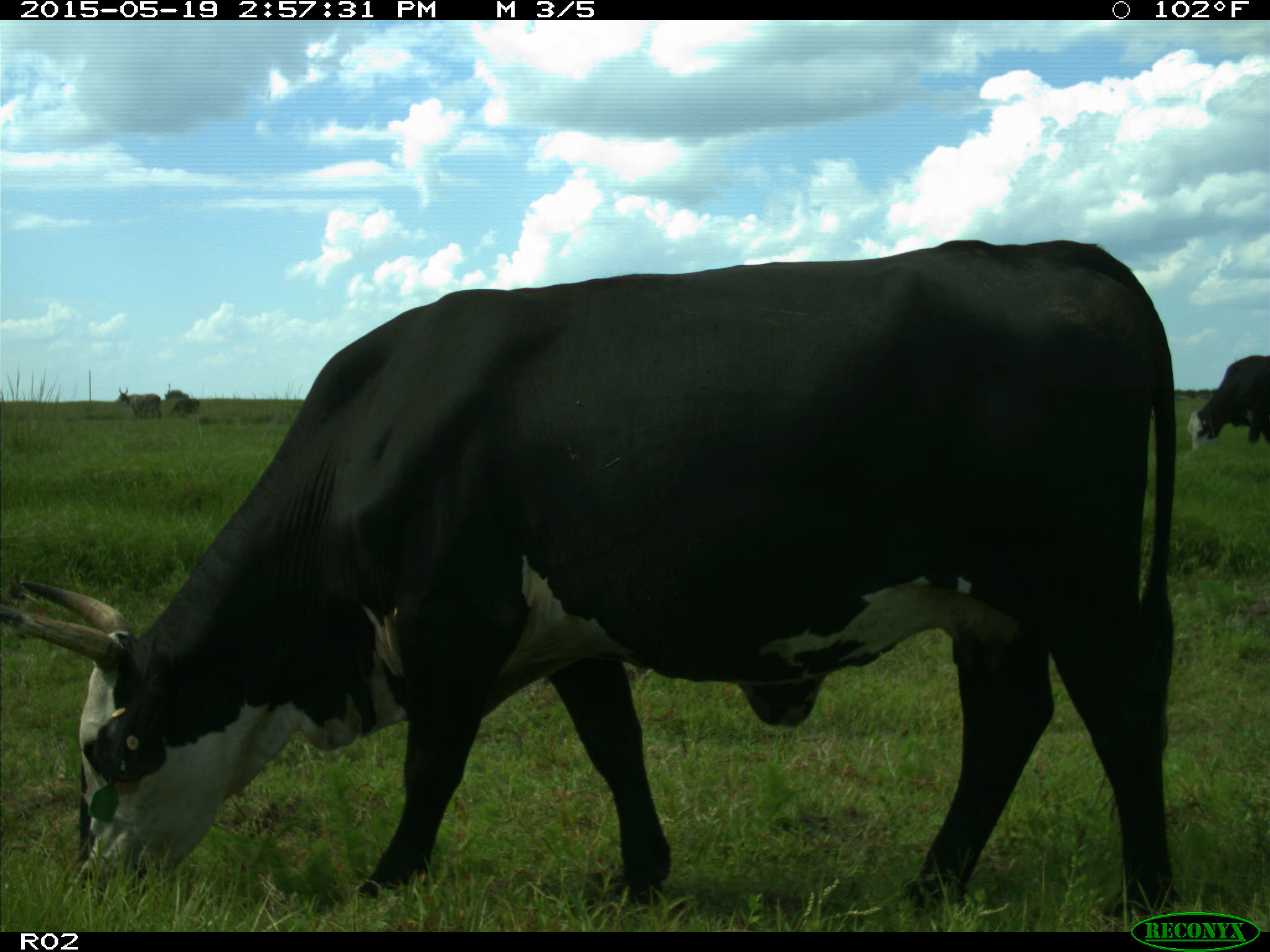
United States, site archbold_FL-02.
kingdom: Animalia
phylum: Chordata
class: Mammalia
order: Artiodactyla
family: Bovidae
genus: Bos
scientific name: Bos taurus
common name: domestic cow